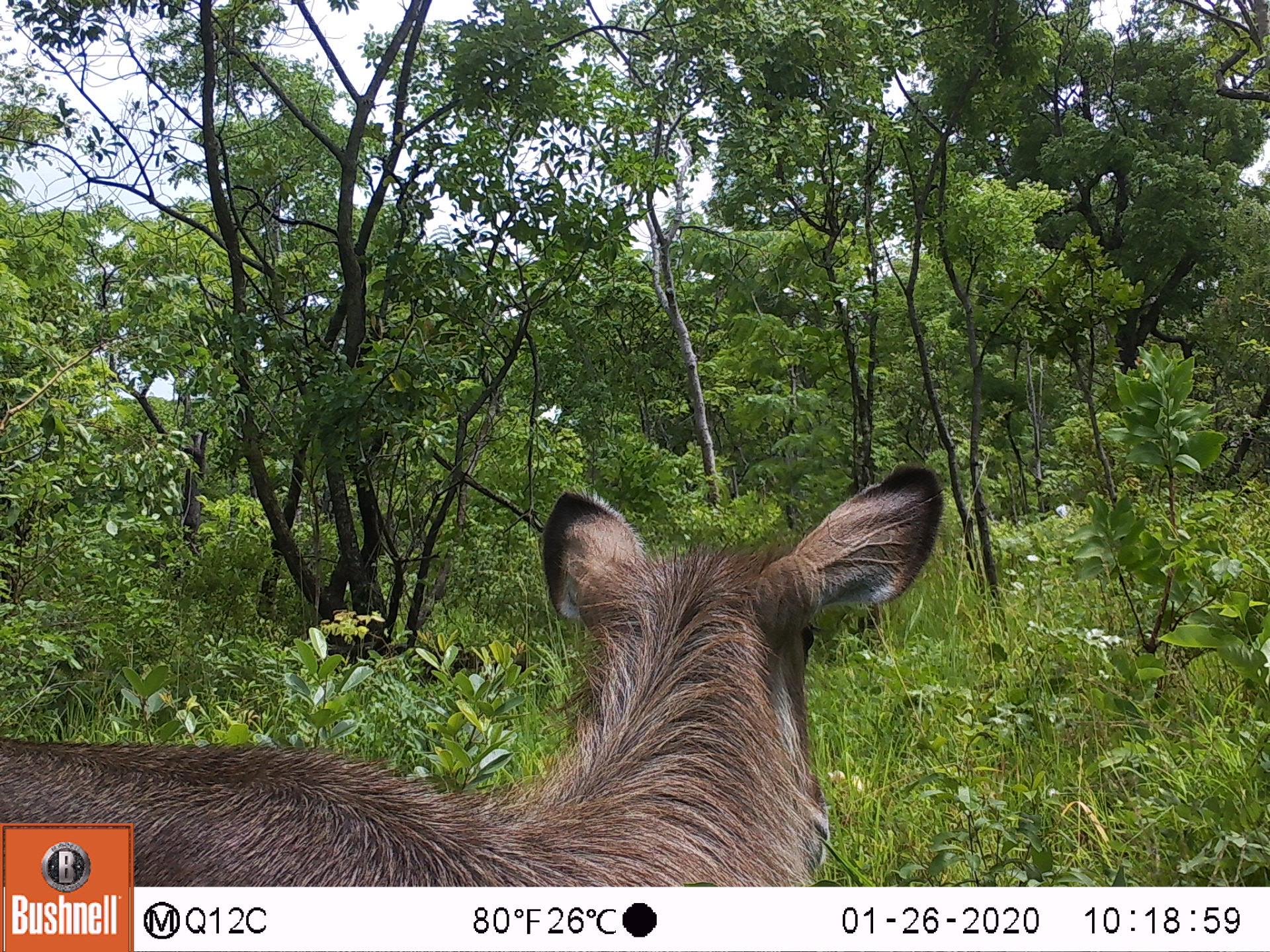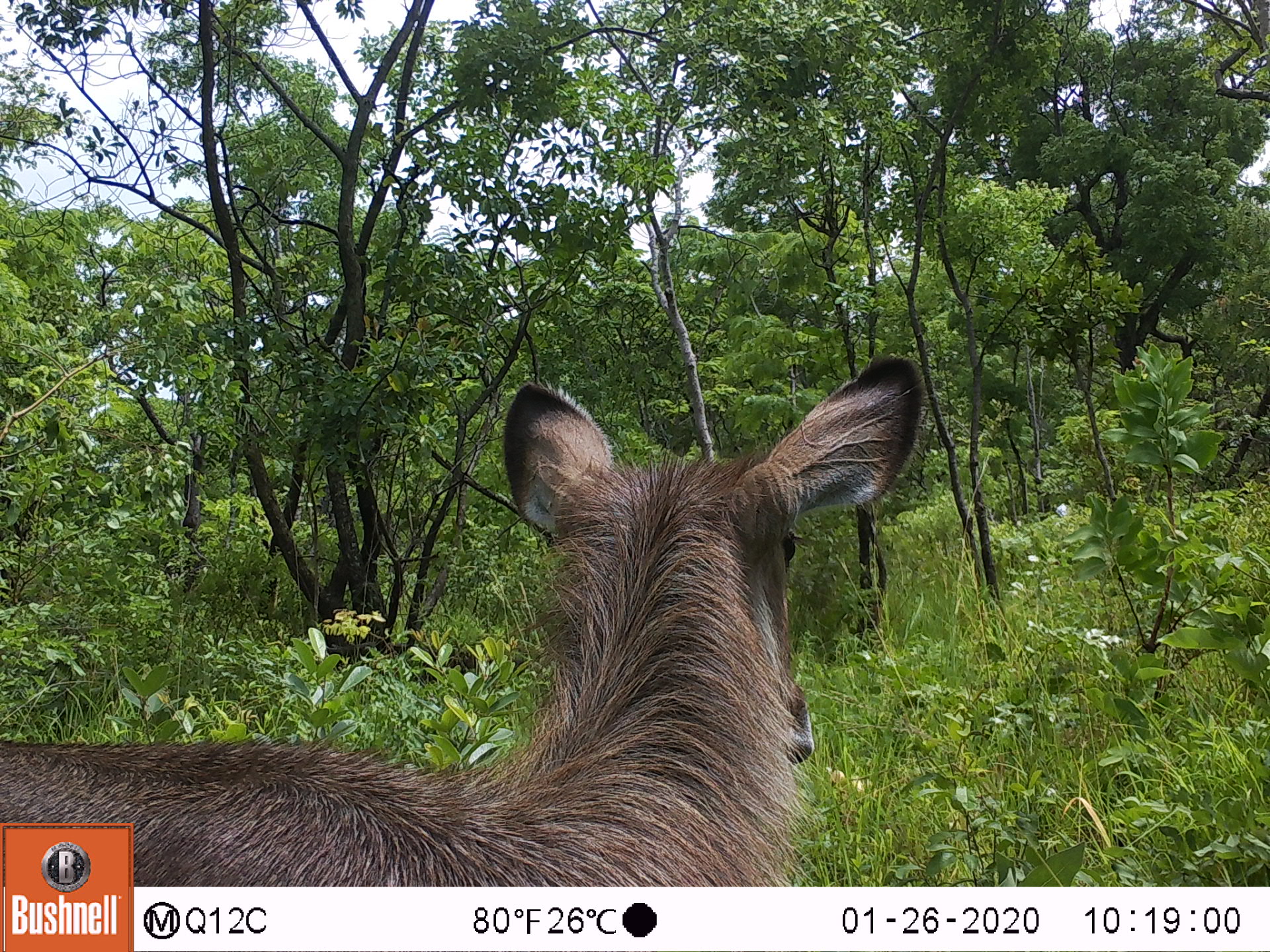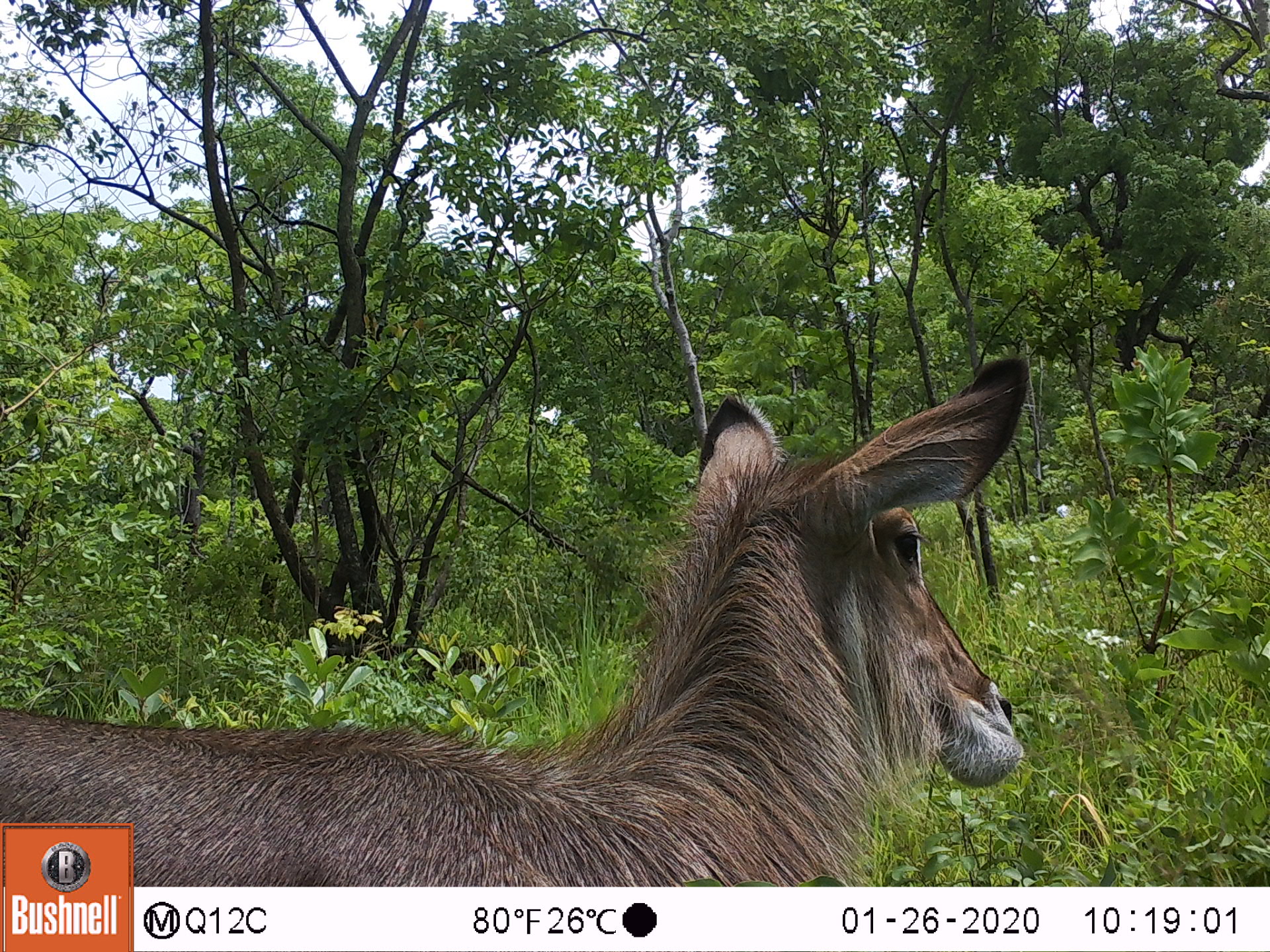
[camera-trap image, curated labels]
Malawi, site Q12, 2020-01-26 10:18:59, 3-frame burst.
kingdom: Animalia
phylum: Chordata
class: Mammalia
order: Artiodactyla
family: Bovidae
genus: Kobus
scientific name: Kobus ellipsiprymnus ellipsiprymnus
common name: common waterbuck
Common waterbuck (Kobus ellipsiprymnus ellipsiprymnus), count 1.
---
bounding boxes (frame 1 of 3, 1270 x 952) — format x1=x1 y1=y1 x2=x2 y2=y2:
common waterbuck: x1=136 y1=464 x2=943 y2=878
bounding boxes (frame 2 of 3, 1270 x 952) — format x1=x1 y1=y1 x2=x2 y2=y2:
common waterbuck: x1=136 y1=348 x2=924 y2=878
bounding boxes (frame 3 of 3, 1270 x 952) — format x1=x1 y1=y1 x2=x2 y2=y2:
common waterbuck: x1=140 y1=355 x2=1034 y2=882